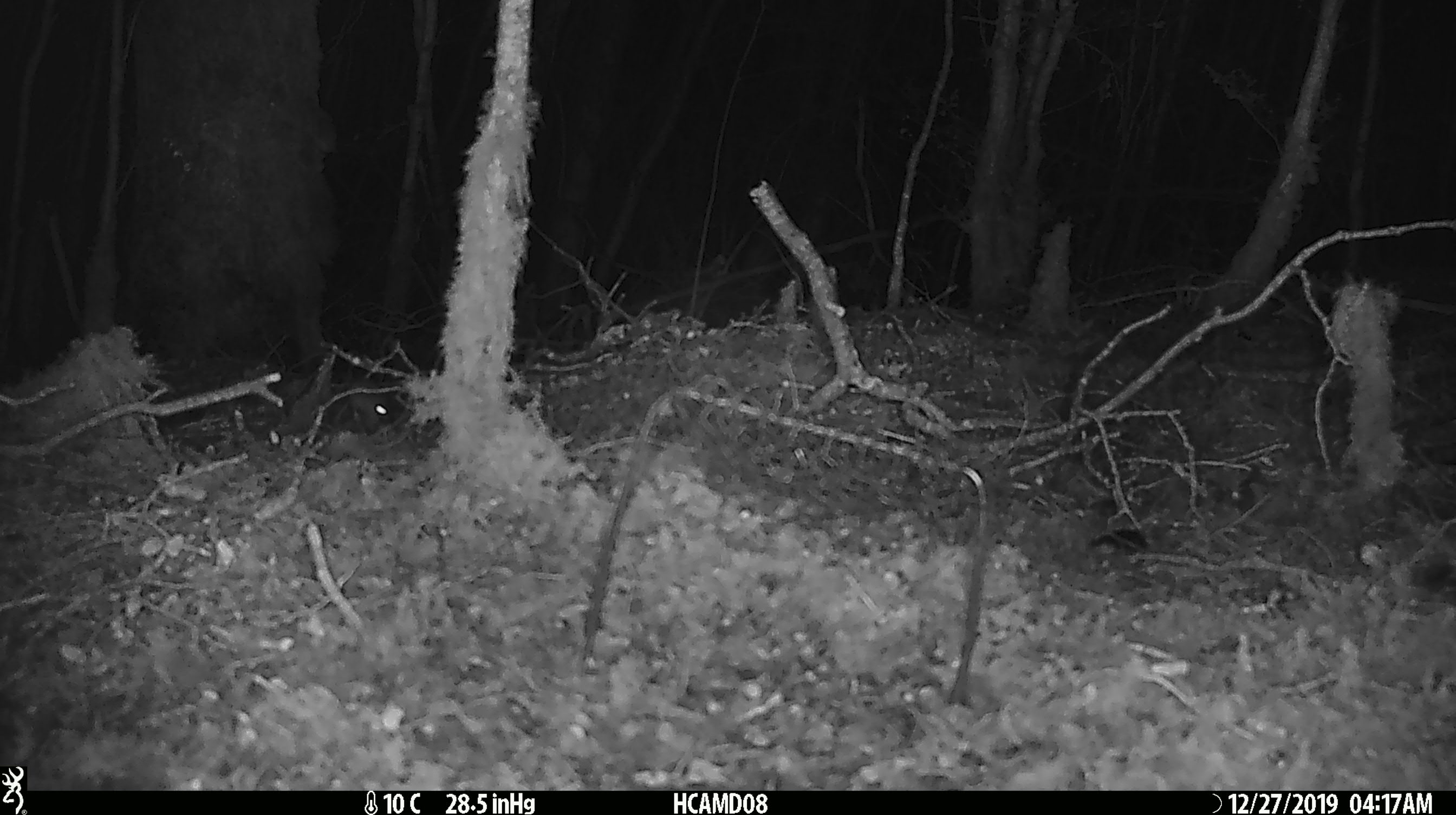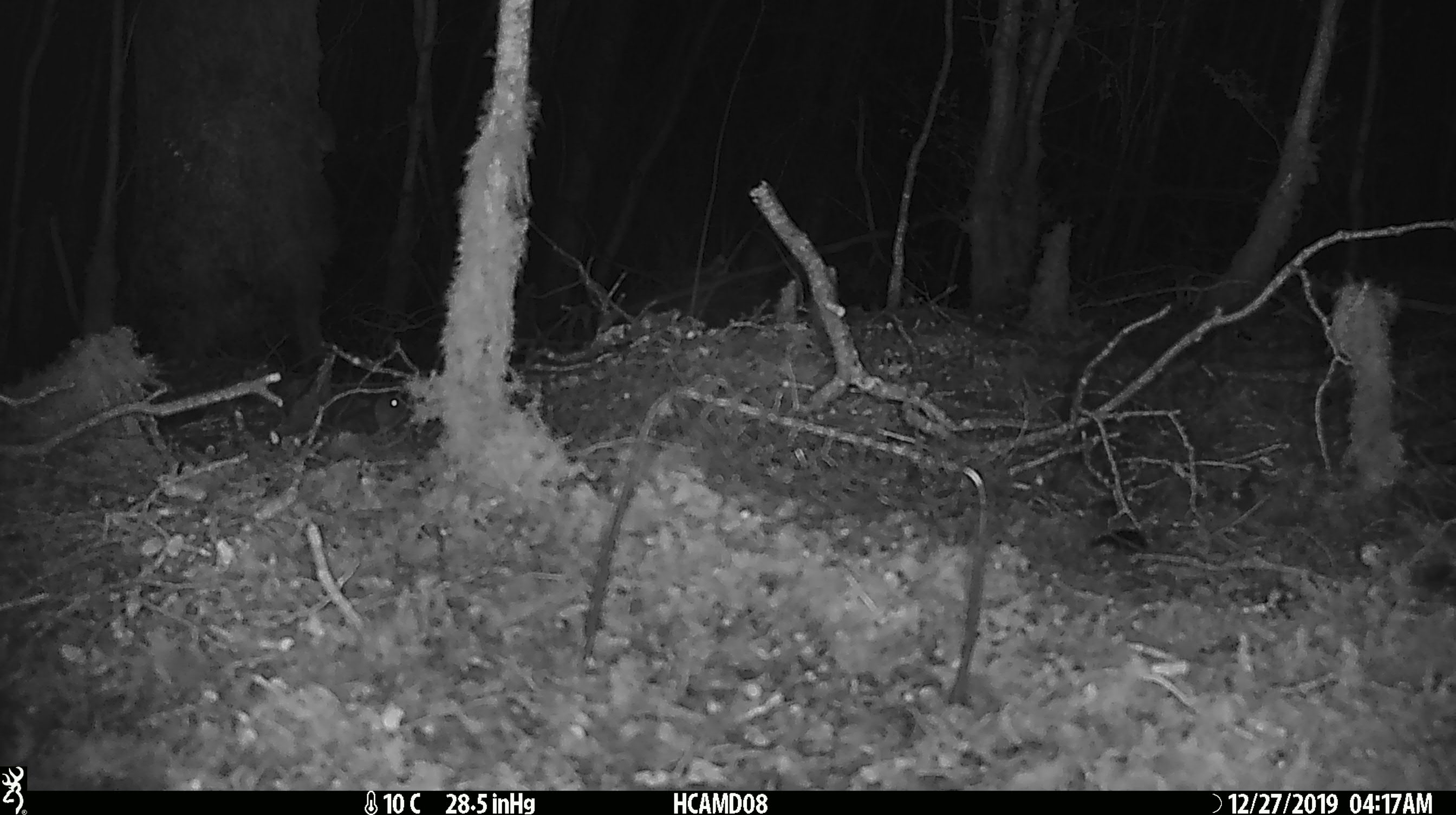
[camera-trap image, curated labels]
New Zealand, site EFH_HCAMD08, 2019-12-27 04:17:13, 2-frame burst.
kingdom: Animalia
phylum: Chordata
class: Mammalia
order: Rodentia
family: Muridae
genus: Mus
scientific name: Mus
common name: mouse